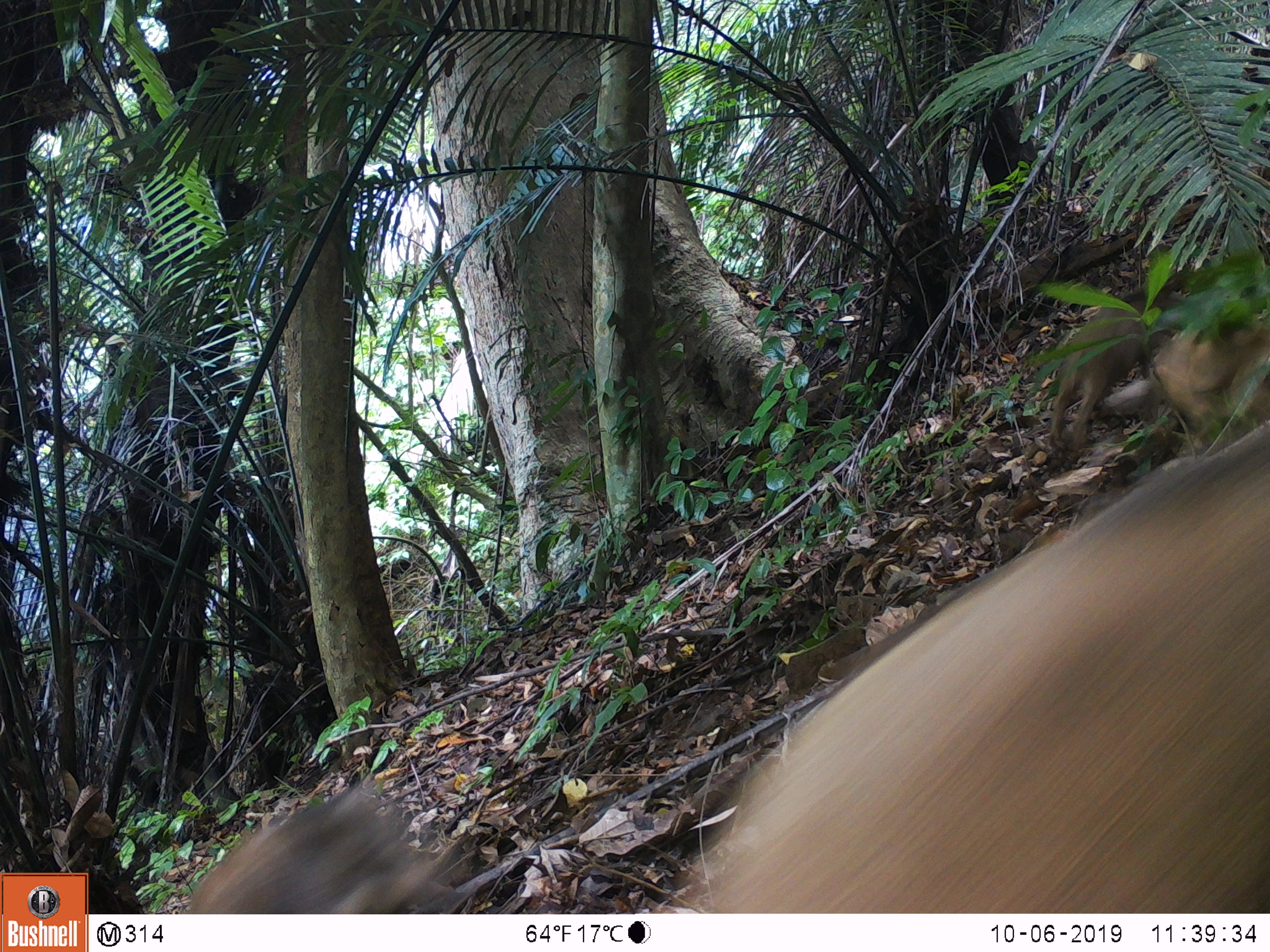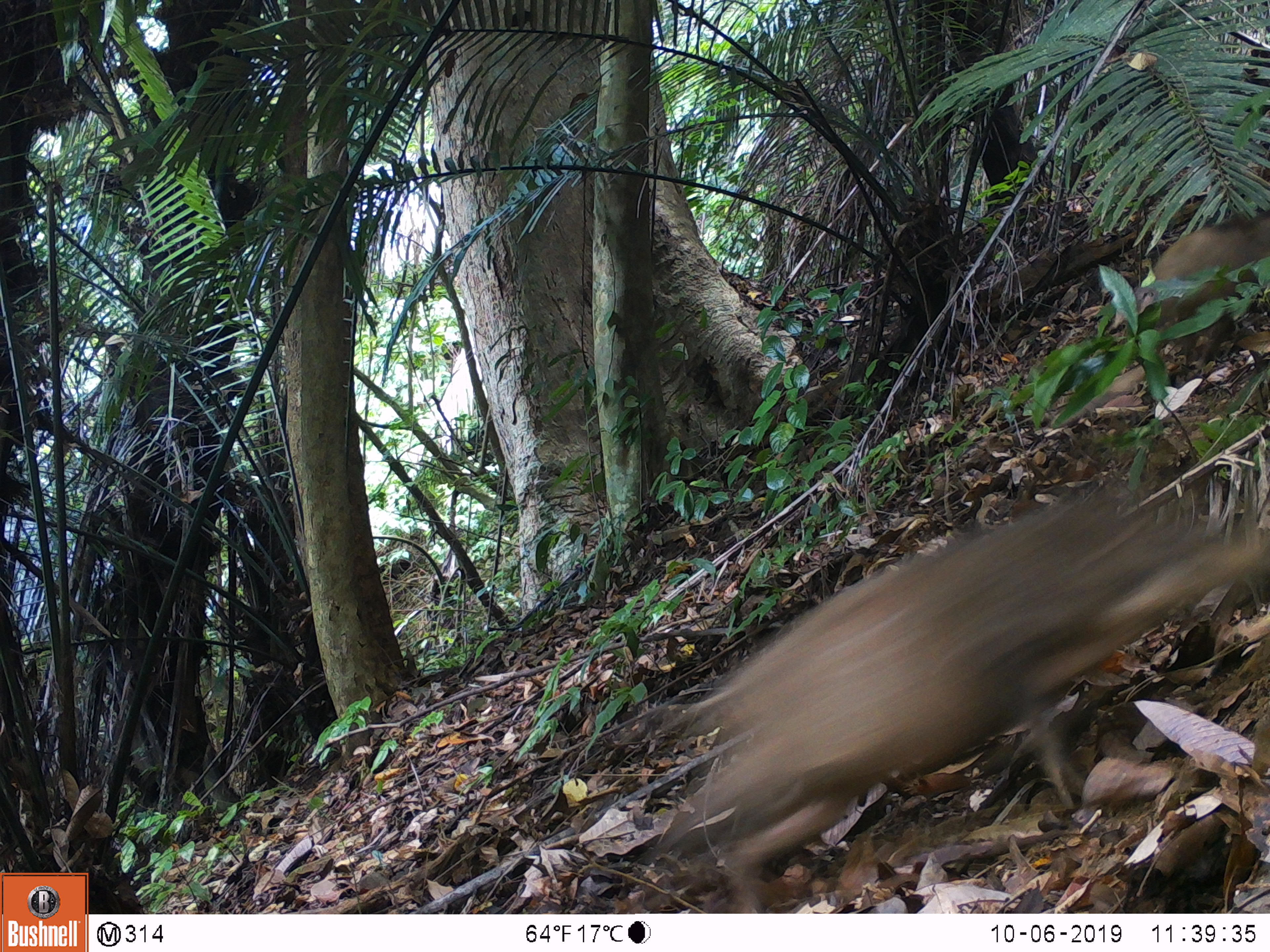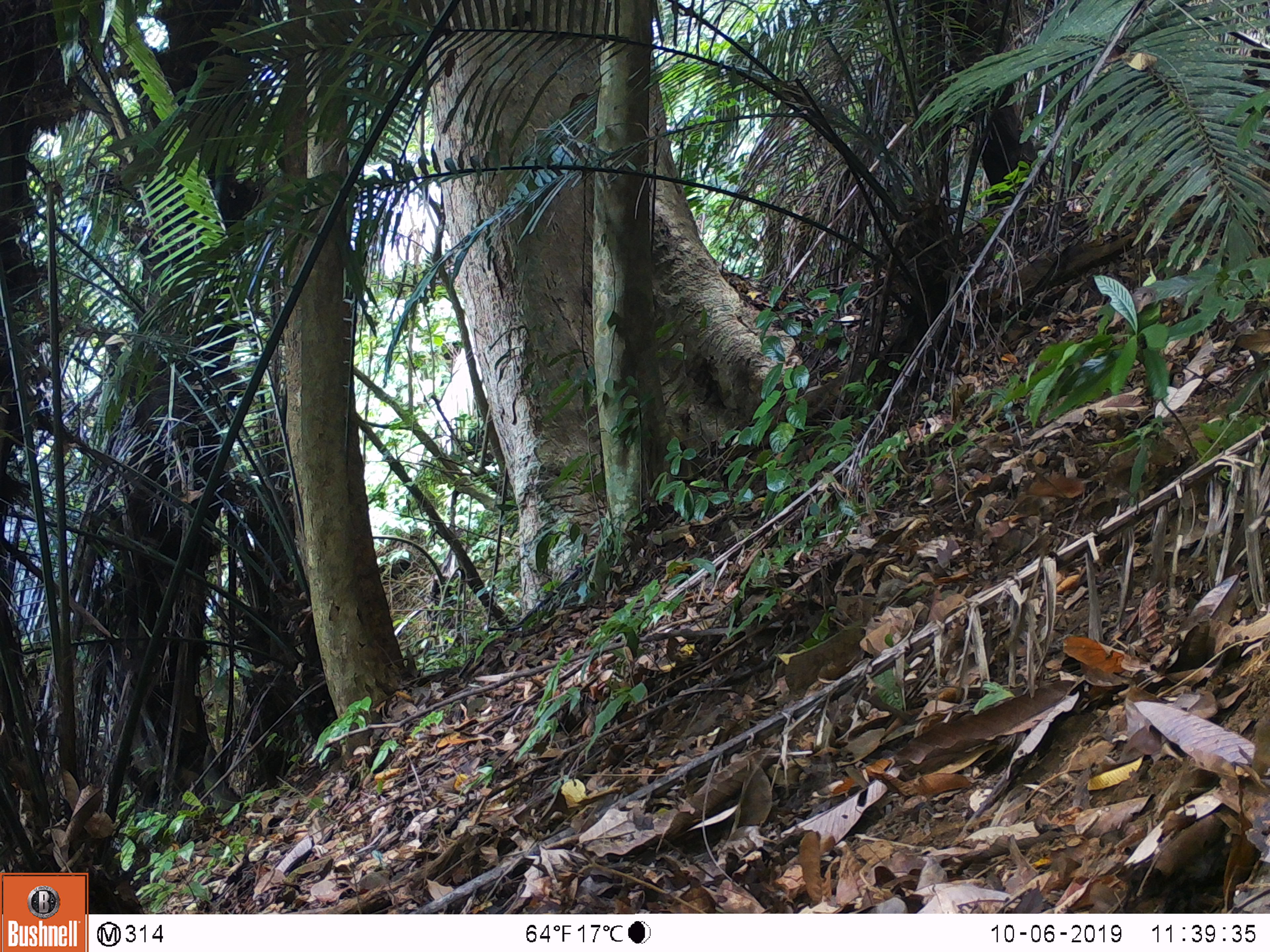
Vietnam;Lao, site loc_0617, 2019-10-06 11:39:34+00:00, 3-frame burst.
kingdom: Animalia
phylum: Chordata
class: Mammalia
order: Artiodactyla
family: Suidae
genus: Sus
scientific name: Sus scrofa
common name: eurasian wild pig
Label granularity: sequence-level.